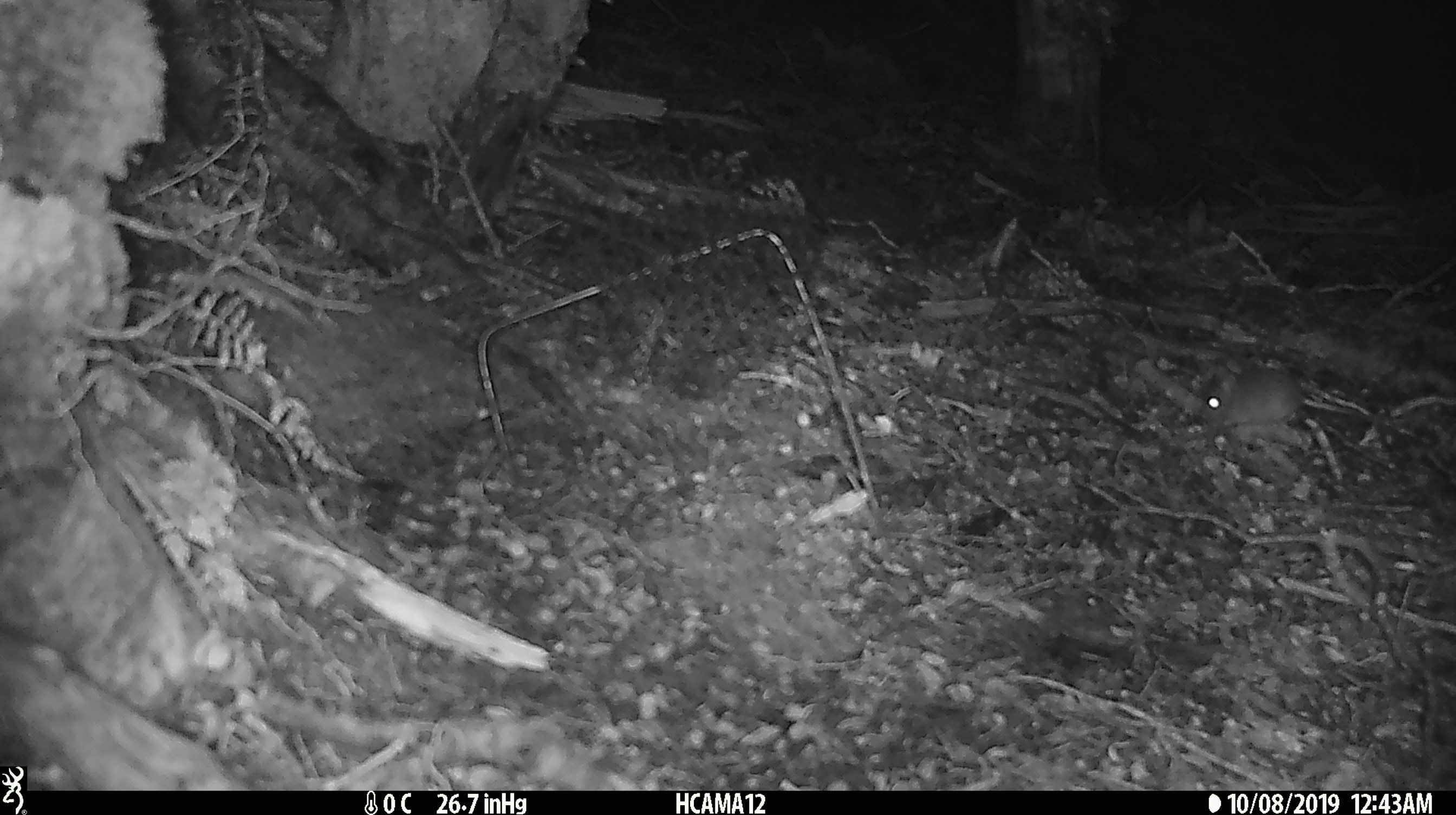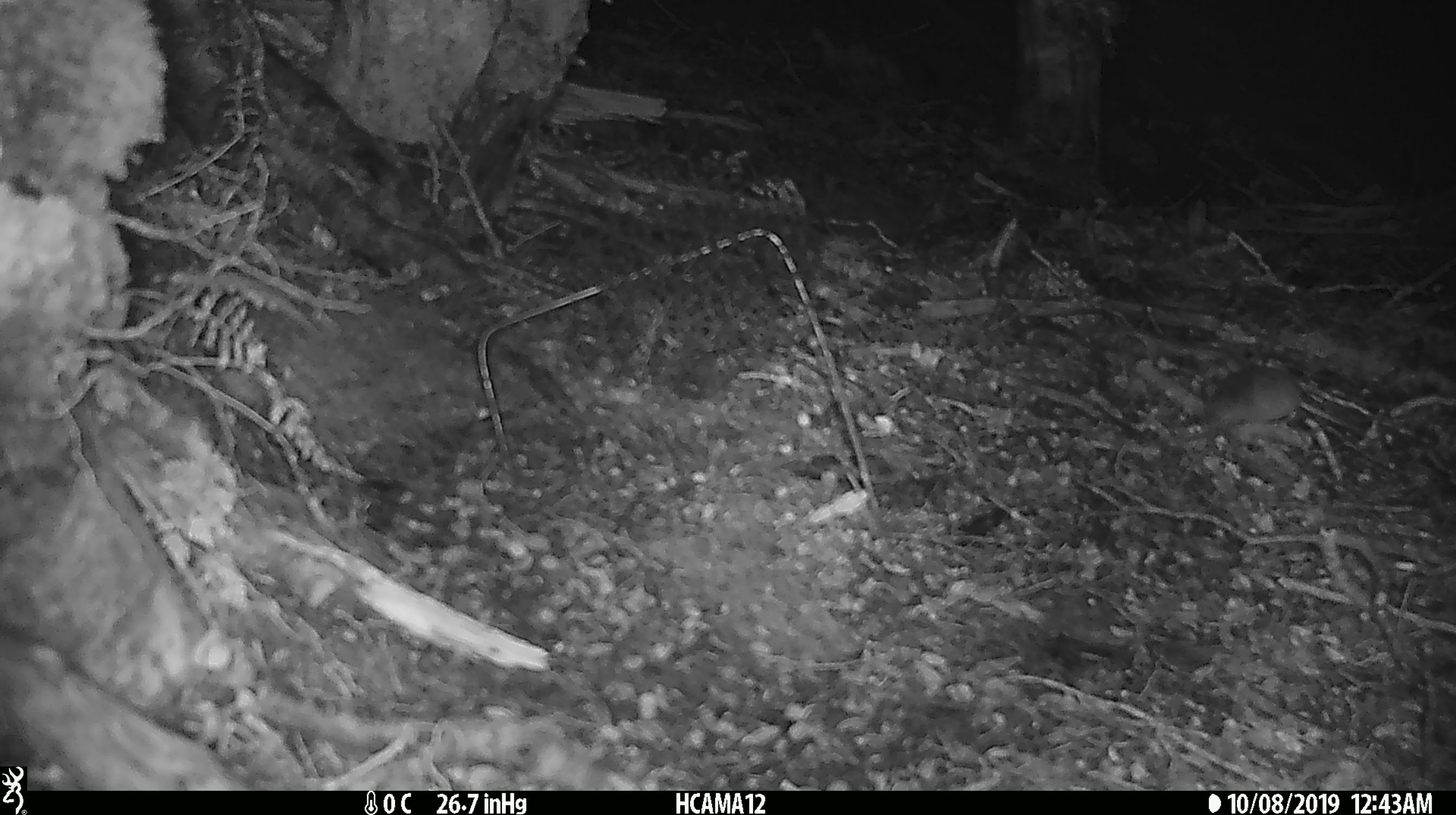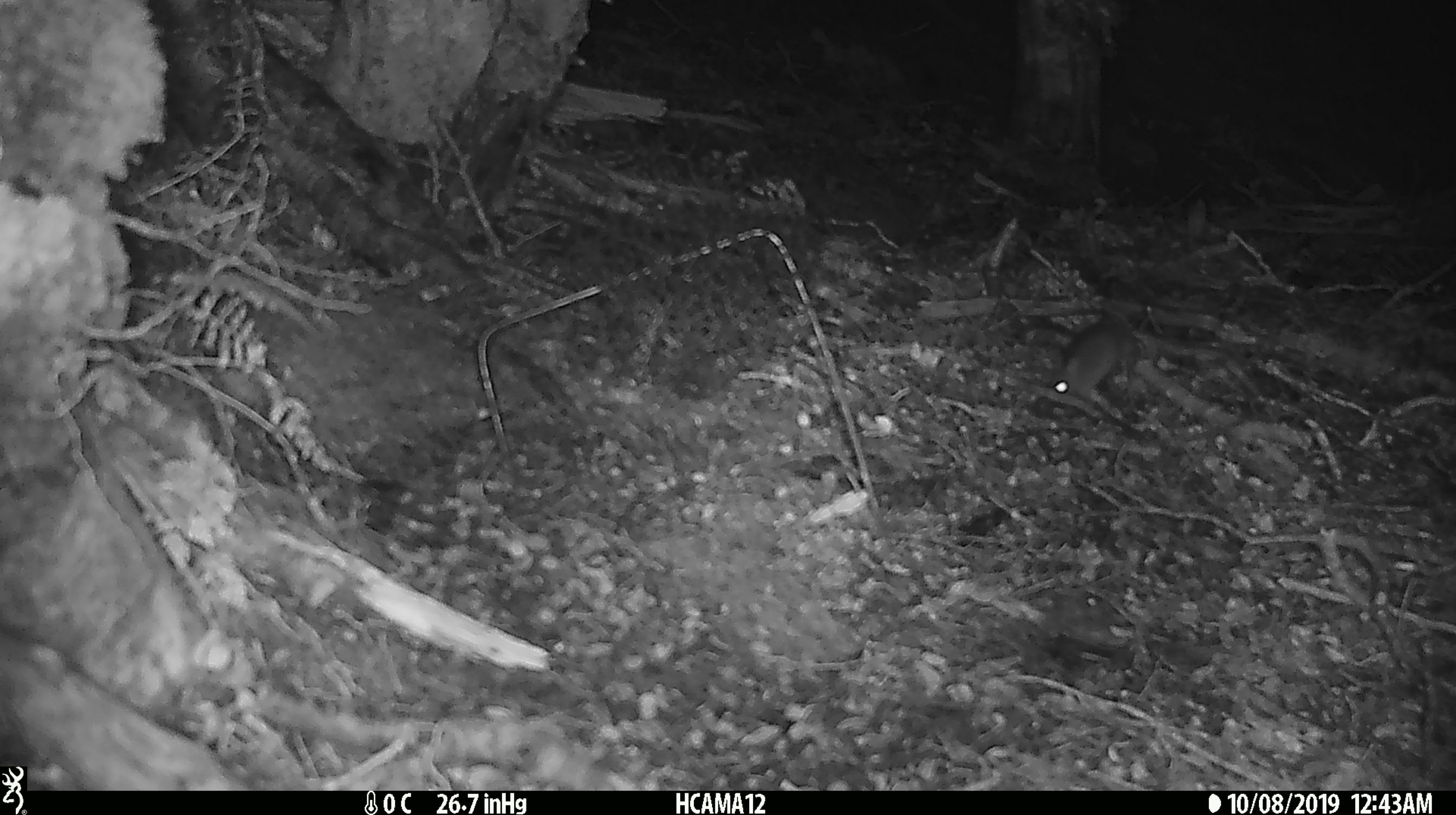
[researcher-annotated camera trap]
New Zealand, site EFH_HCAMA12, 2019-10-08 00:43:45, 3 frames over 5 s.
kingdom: Animalia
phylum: Chordata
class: Mammalia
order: Rodentia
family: Muridae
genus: Mus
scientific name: Mus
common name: mouse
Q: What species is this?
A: Mouse (Mus).